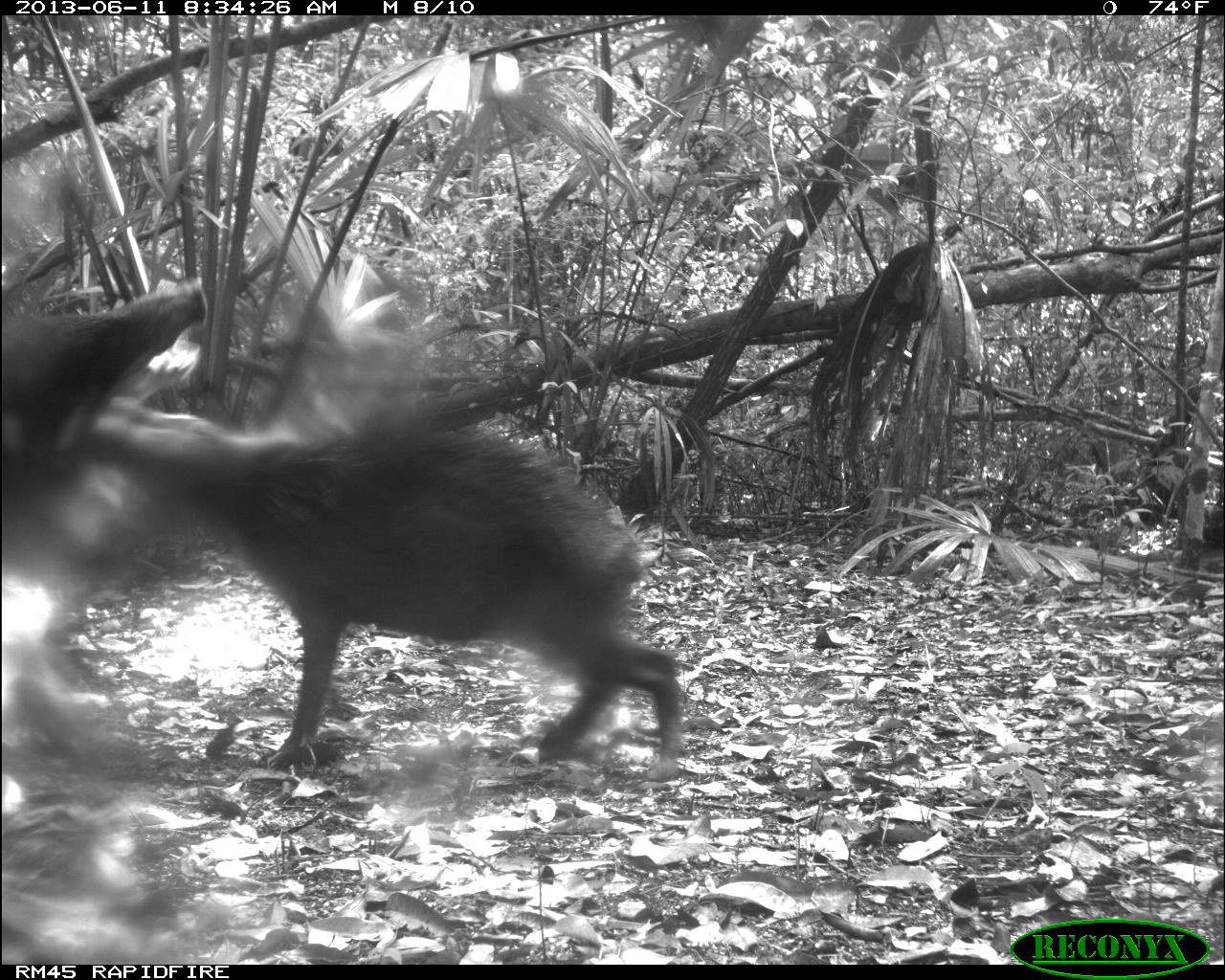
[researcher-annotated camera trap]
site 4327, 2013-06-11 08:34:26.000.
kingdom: Animalia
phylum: Chordata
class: Mammalia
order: Artiodactyla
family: Tayassuidae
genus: Tayassu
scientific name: Tayassu pecari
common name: white-lipped peccary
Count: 14.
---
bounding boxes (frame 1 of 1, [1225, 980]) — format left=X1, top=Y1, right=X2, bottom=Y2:
tayassu pecari: left=74, top=416, right=685, bottom=784; left=0, top=273, right=204, bottom=512